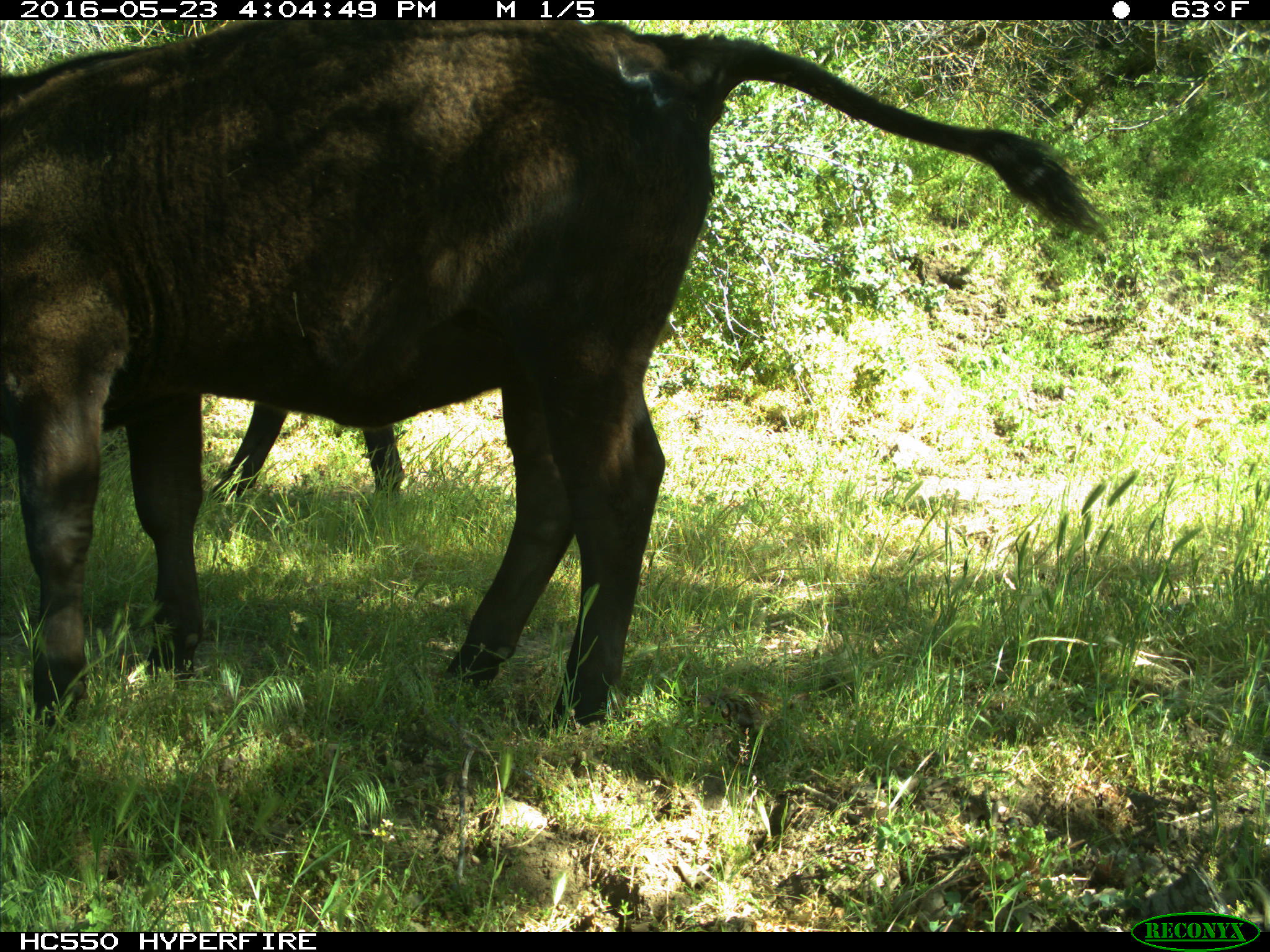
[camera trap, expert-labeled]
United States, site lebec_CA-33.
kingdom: Animalia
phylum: Chordata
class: Mammalia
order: Artiodactyla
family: Bovidae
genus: Bos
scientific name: Bos taurus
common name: domestic cow